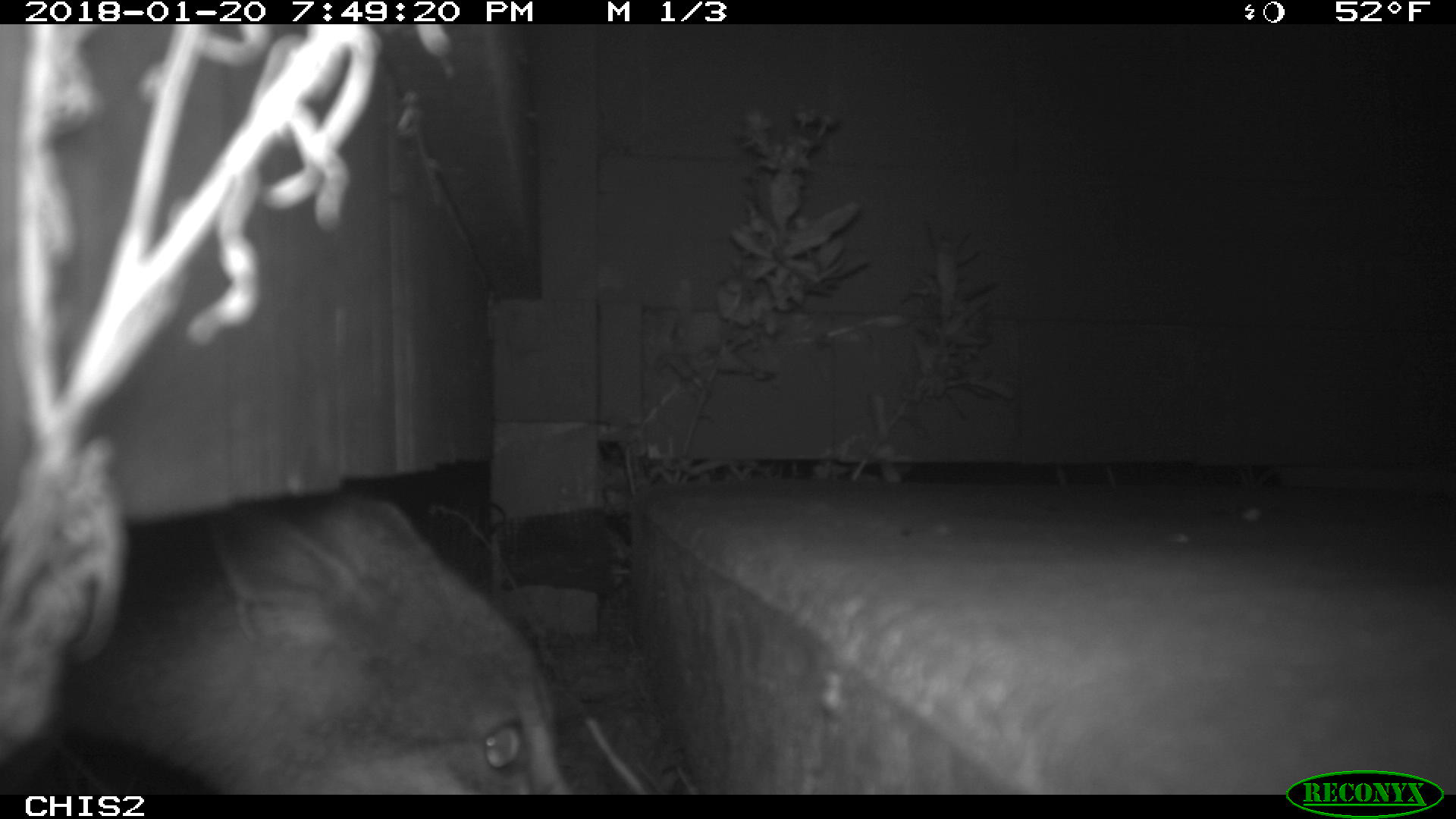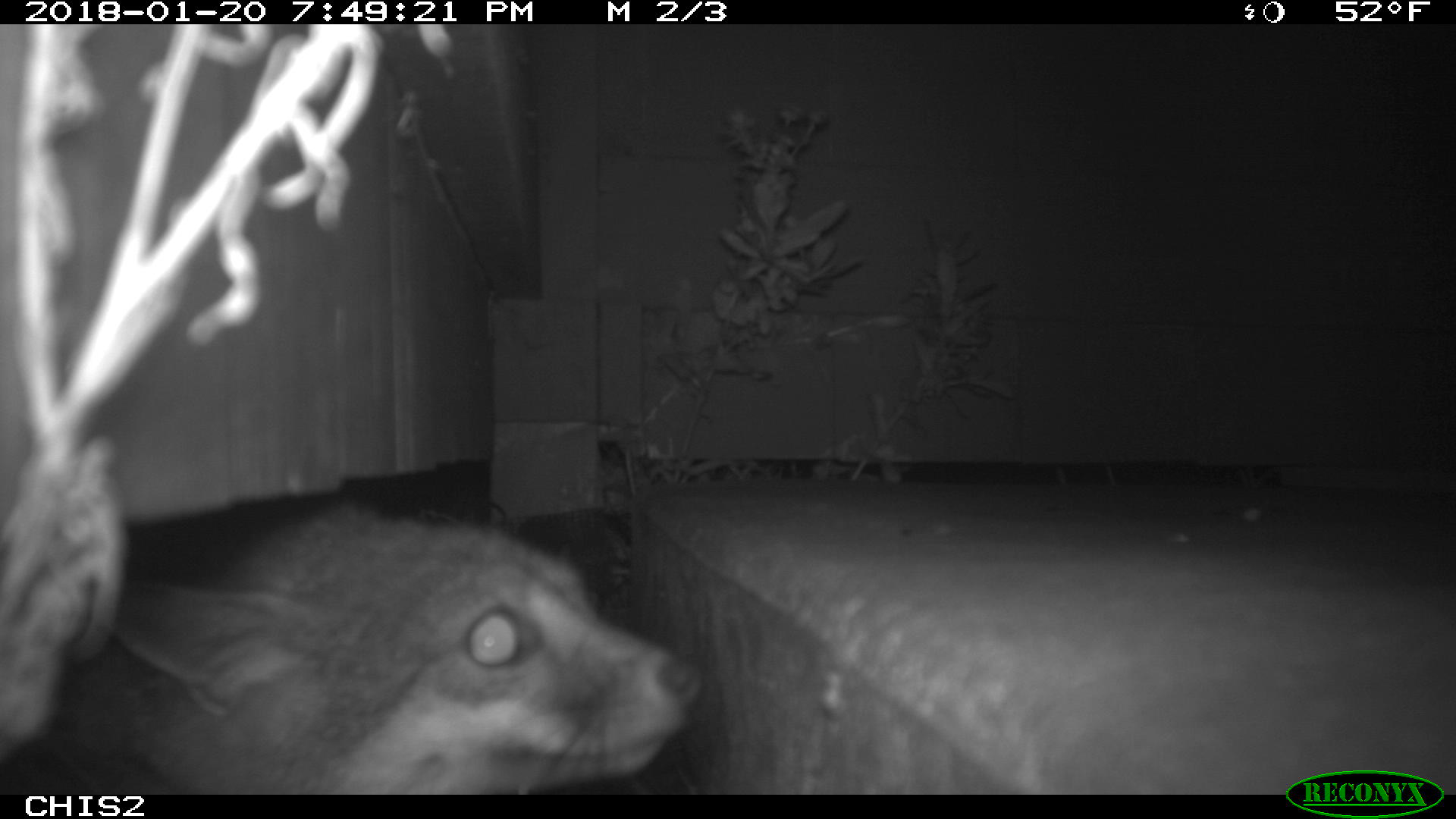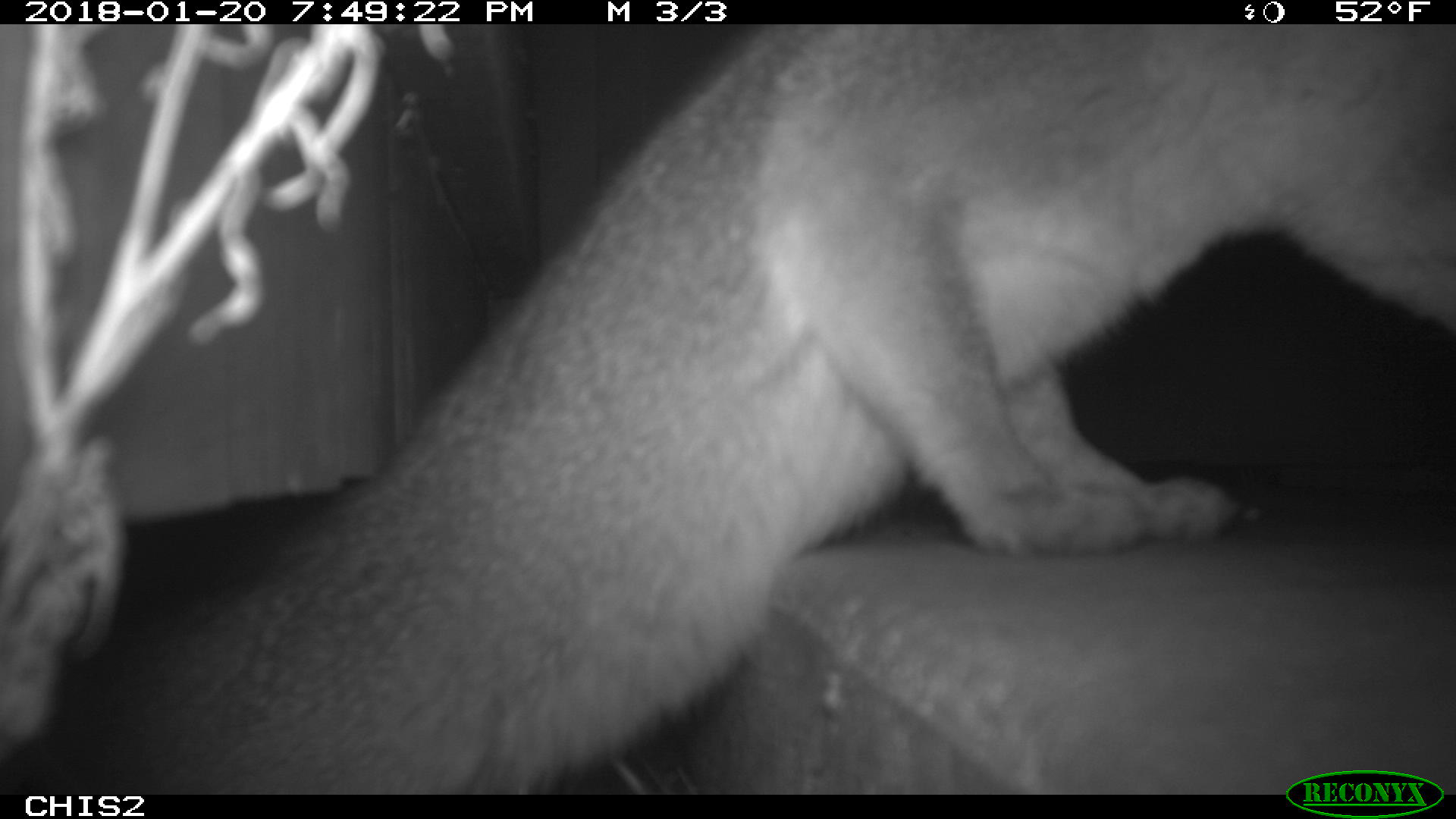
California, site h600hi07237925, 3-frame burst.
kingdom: Animalia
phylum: Chordata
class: Mammalia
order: Carnivora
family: Canidae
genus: Urocyon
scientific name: Urocyon littoralis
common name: island fox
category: fox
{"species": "fox (island fox) (Urocyon littoralis)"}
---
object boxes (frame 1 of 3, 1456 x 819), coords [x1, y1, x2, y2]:
fox: [61, 491, 568, 794]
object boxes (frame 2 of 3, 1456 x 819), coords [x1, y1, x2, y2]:
fox: [45, 499, 701, 794]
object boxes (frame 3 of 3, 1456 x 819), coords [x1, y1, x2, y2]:
fox: [0, 17, 1452, 796]